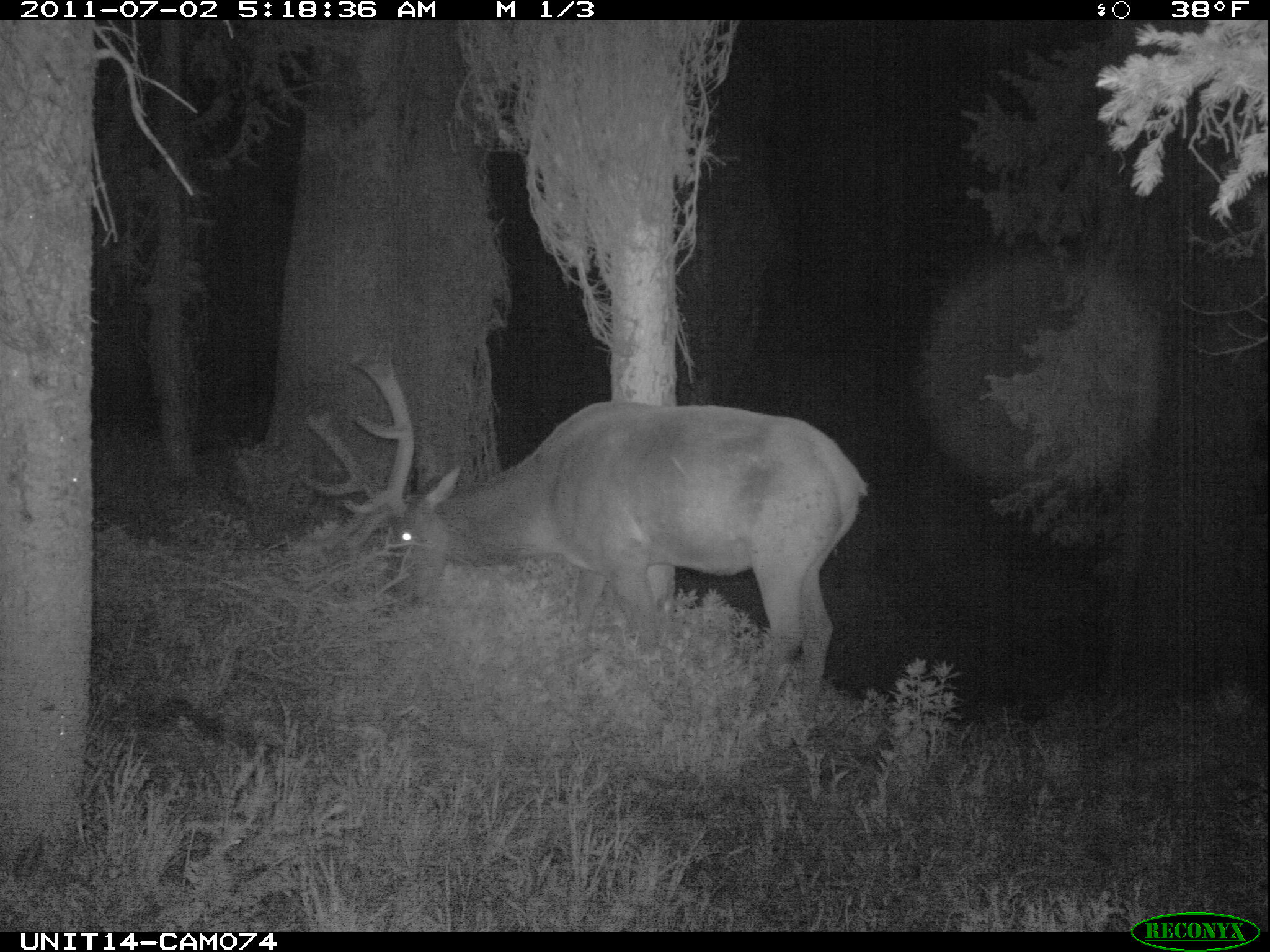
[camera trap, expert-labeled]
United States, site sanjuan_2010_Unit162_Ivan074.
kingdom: Animalia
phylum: Chordata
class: Mammalia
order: Artiodactyla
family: Cervidae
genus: Cervus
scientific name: Cervus elaphus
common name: red deer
Cervus elaphus (red deer).